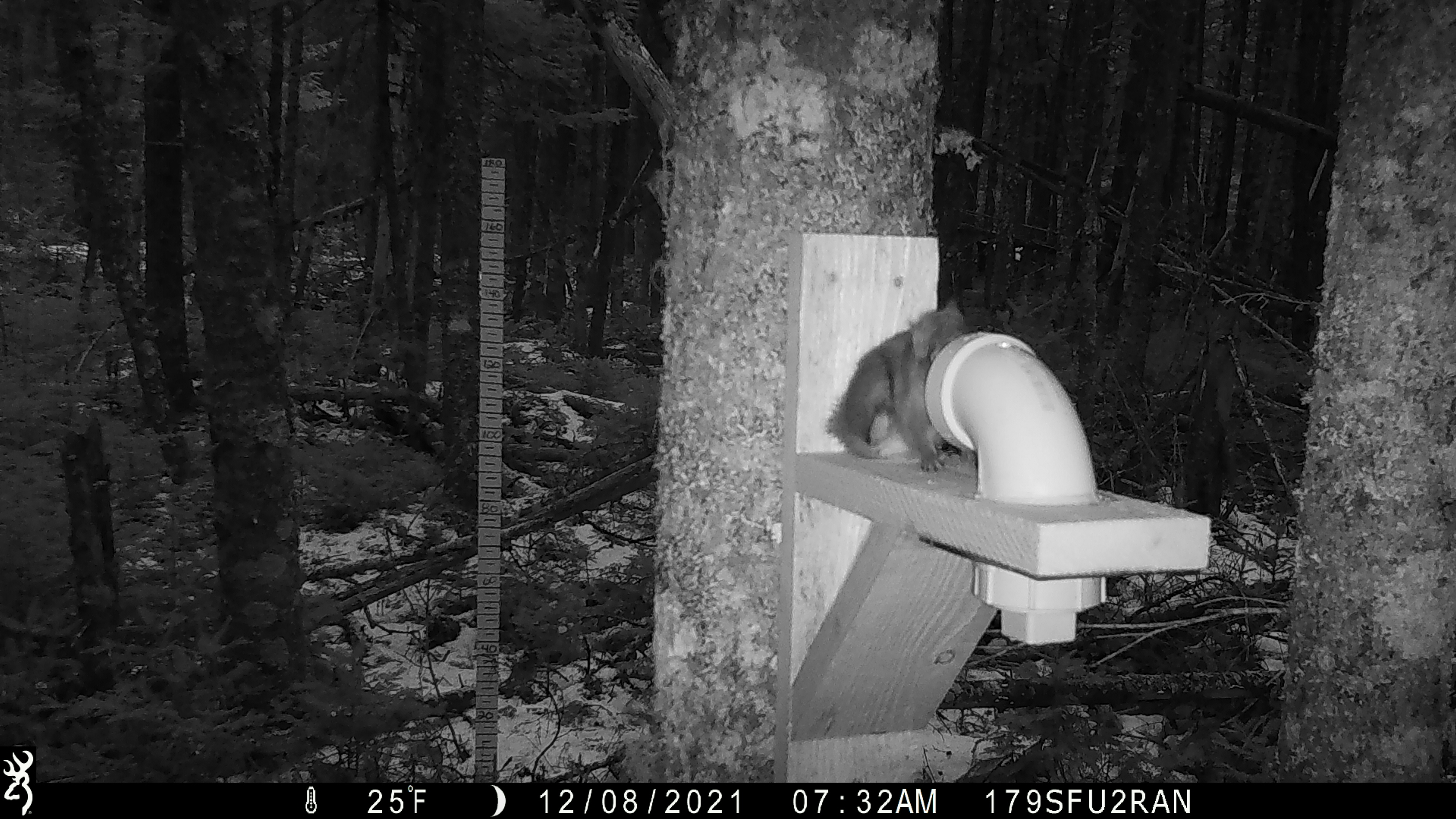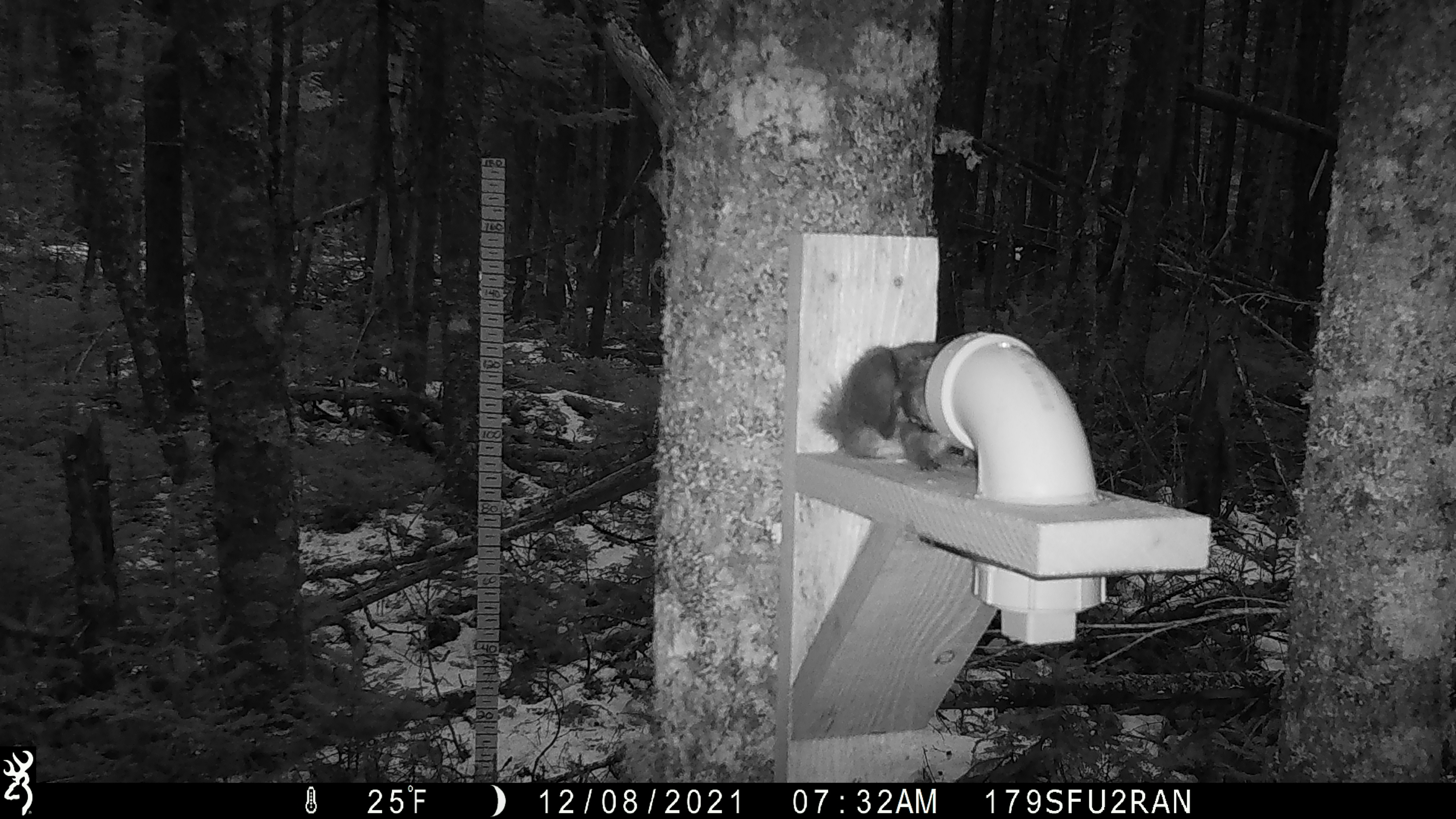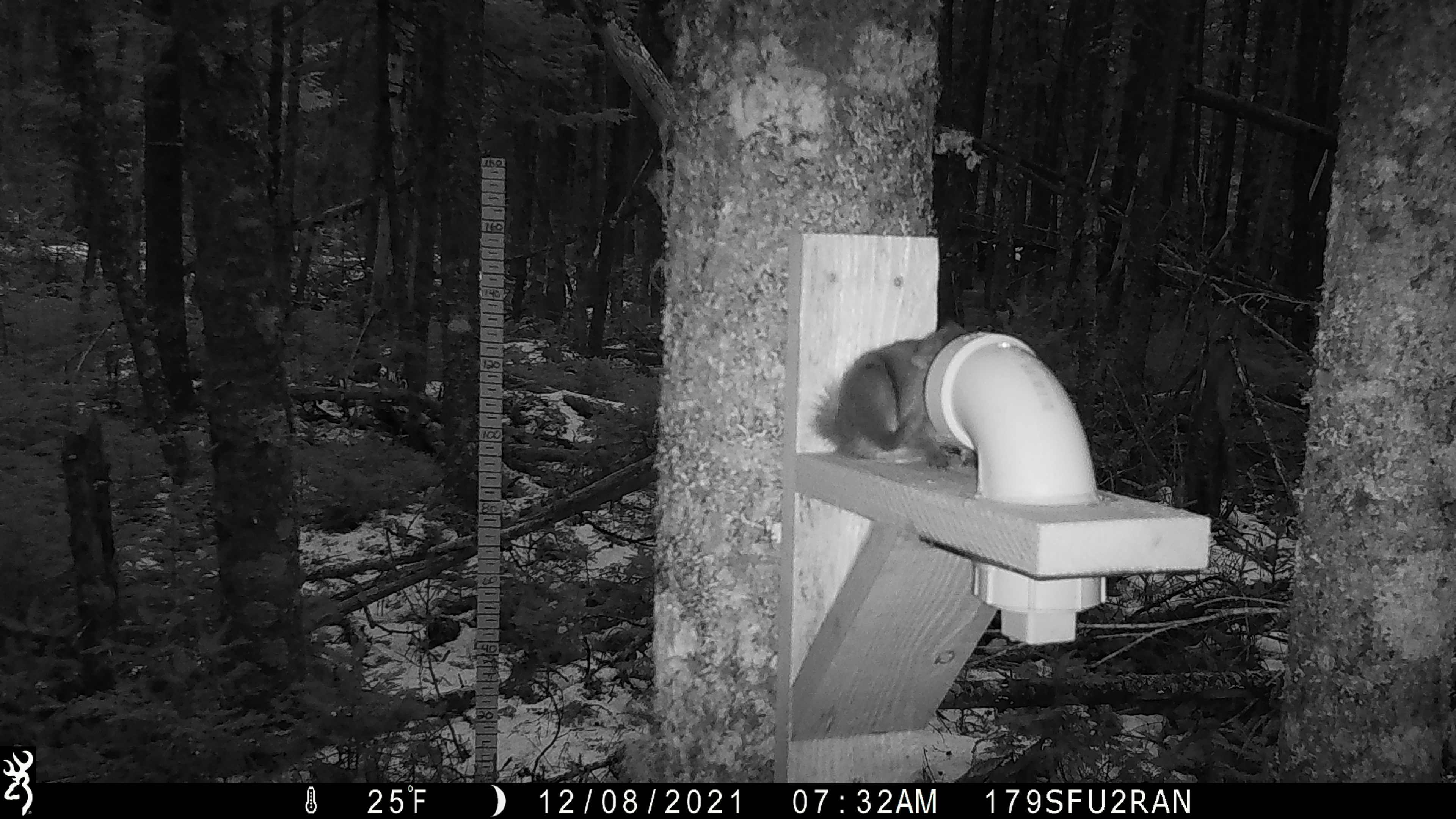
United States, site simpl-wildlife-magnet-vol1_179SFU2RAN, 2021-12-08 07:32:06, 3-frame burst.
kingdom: Animalia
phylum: Chordata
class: Mammalia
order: Rodentia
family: Sciuridae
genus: Tamiasciurus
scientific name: Tamiasciurus hudsonicus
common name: red squirrel